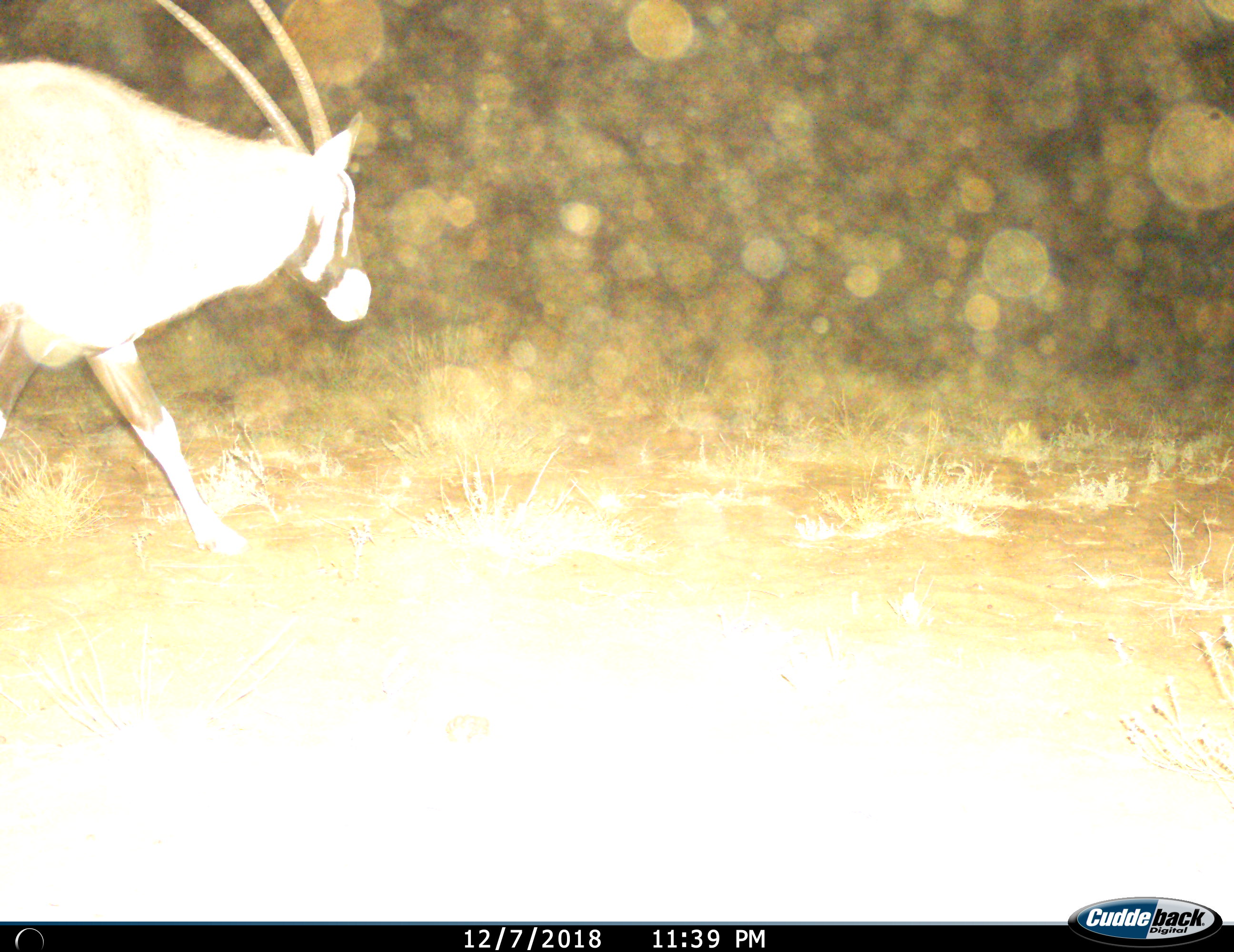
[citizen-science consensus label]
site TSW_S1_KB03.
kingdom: Animalia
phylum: Chordata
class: Mammalia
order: Artiodactyla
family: Bovidae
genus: Oryx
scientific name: Oryx gazella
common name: gemsbok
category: oryx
Oryx (gemsbok) (Oryx gazella), count 1. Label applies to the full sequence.